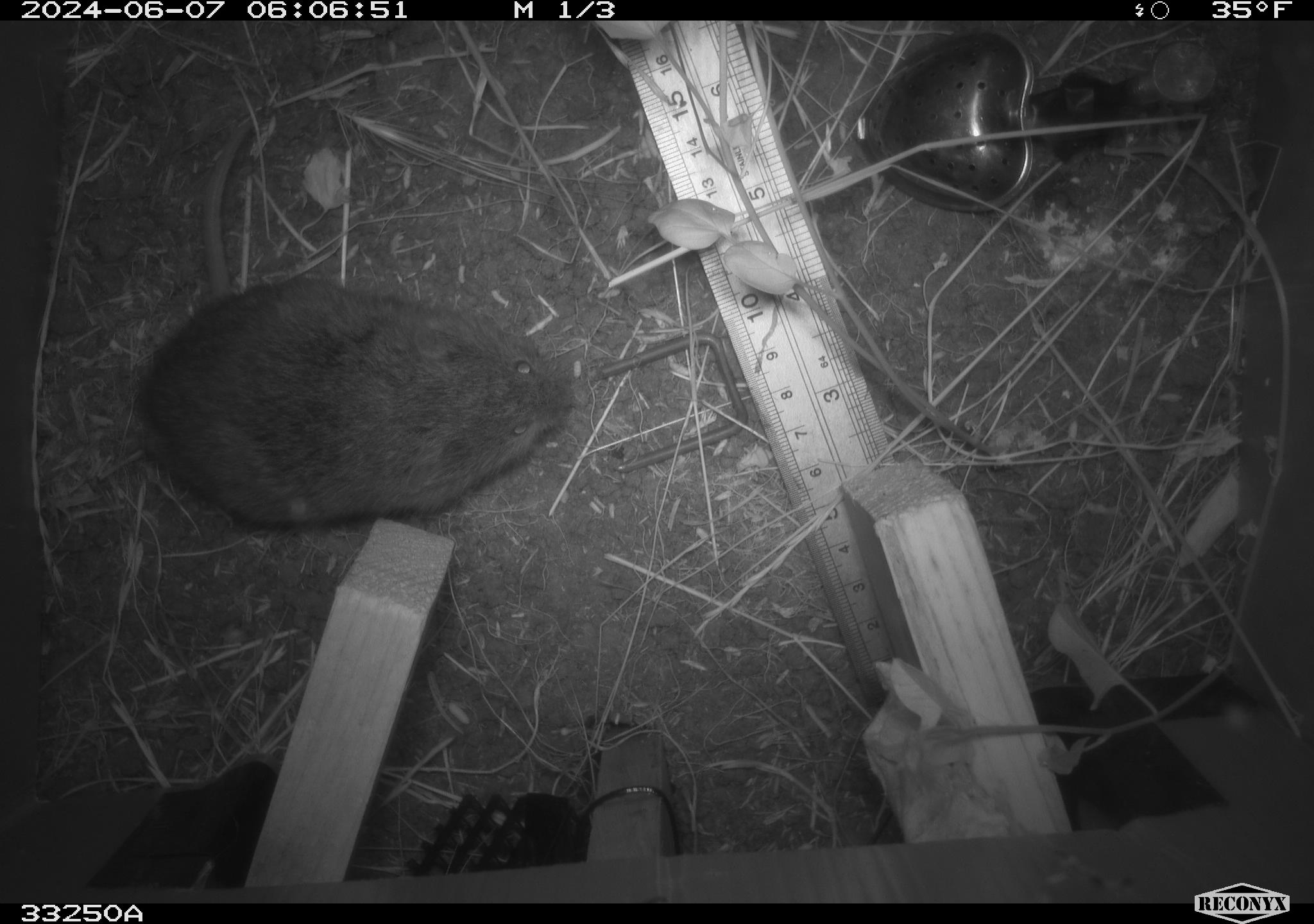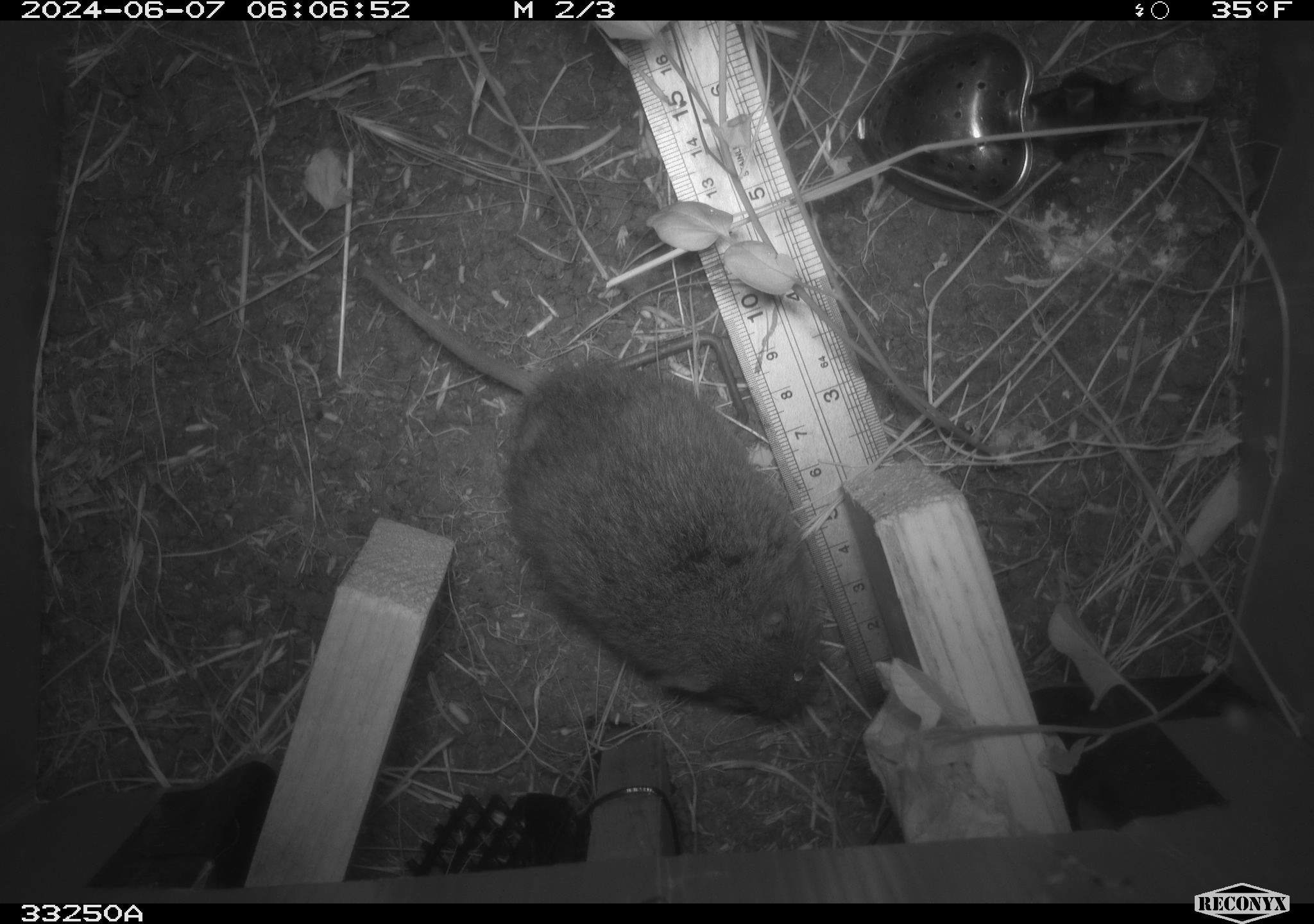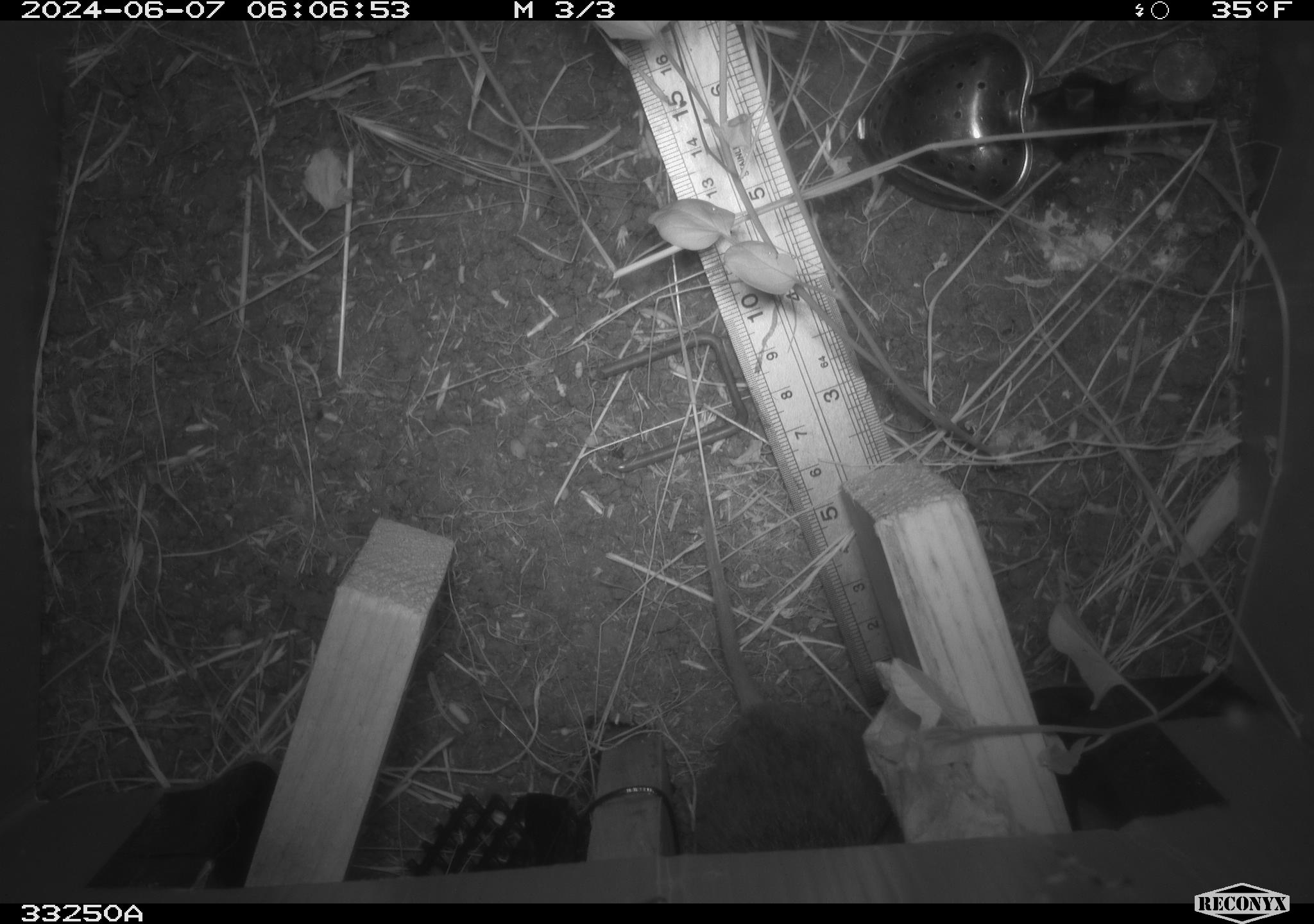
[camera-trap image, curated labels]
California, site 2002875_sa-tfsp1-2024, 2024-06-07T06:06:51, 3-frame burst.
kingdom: Animalia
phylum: Chordata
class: Mammalia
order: Rodentia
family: Cricetidae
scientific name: Arvicolinae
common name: voles, lemmings, and muskrats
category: arvicolinae subfamily